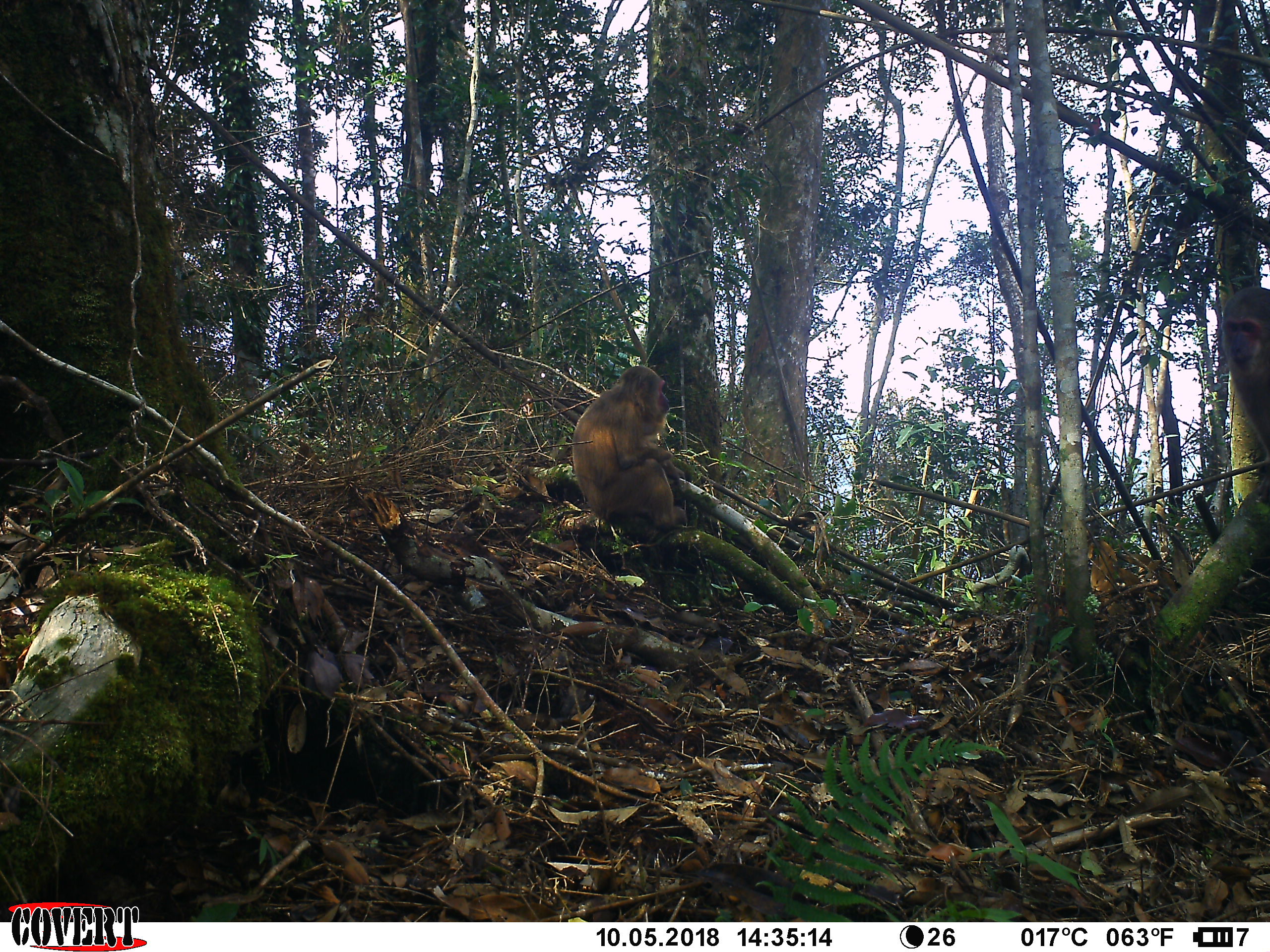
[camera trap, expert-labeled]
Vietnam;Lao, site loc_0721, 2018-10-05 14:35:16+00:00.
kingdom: Animalia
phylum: Chordata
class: Mammalia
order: Primates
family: Cercopithecidae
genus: Macaca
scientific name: Macaca arctoides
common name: stump-tailed macaque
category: stump tailed macaque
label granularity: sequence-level